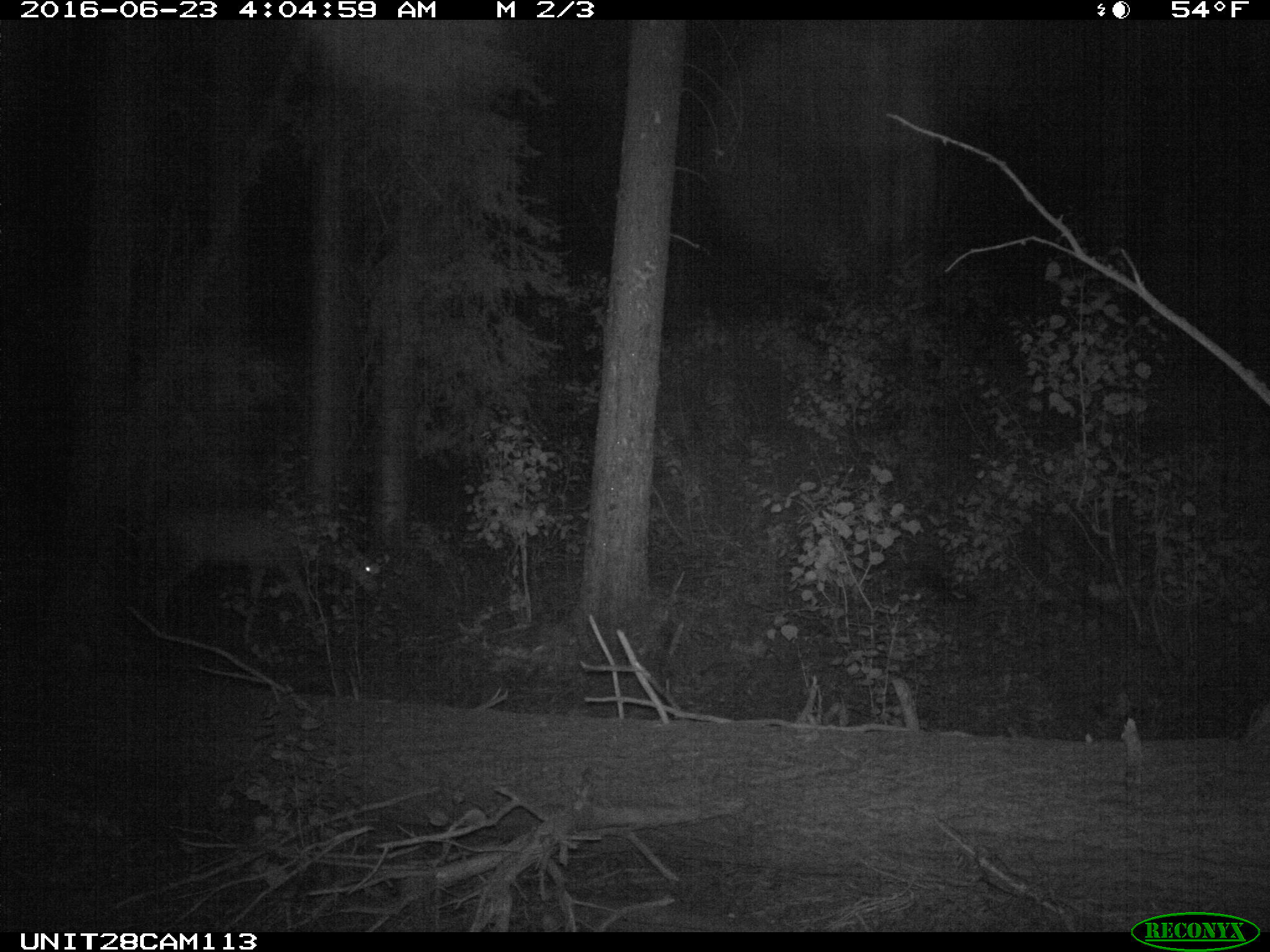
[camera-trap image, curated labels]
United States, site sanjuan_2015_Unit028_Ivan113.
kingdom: Animalia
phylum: Chordata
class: Mammalia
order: Artiodactyla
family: Cervidae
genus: Odocoileus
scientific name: Odocoileus hemionus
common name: mule deer